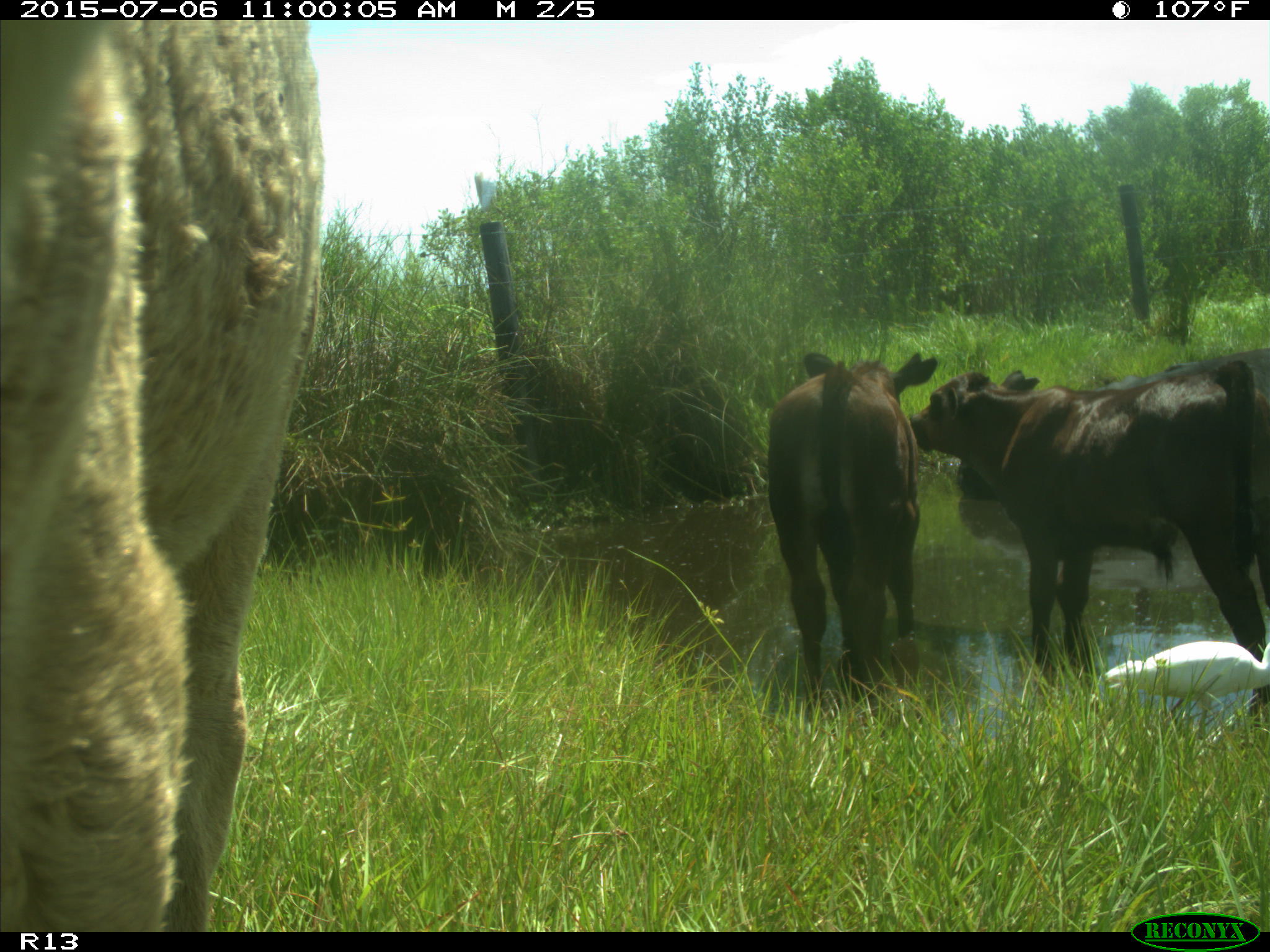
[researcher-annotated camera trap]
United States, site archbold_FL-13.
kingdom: Animalia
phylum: Chordata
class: Mammalia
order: Artiodactyla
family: Bovidae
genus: Bos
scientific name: Bos taurus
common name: domestic cow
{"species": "Bos taurus (domestic cow)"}